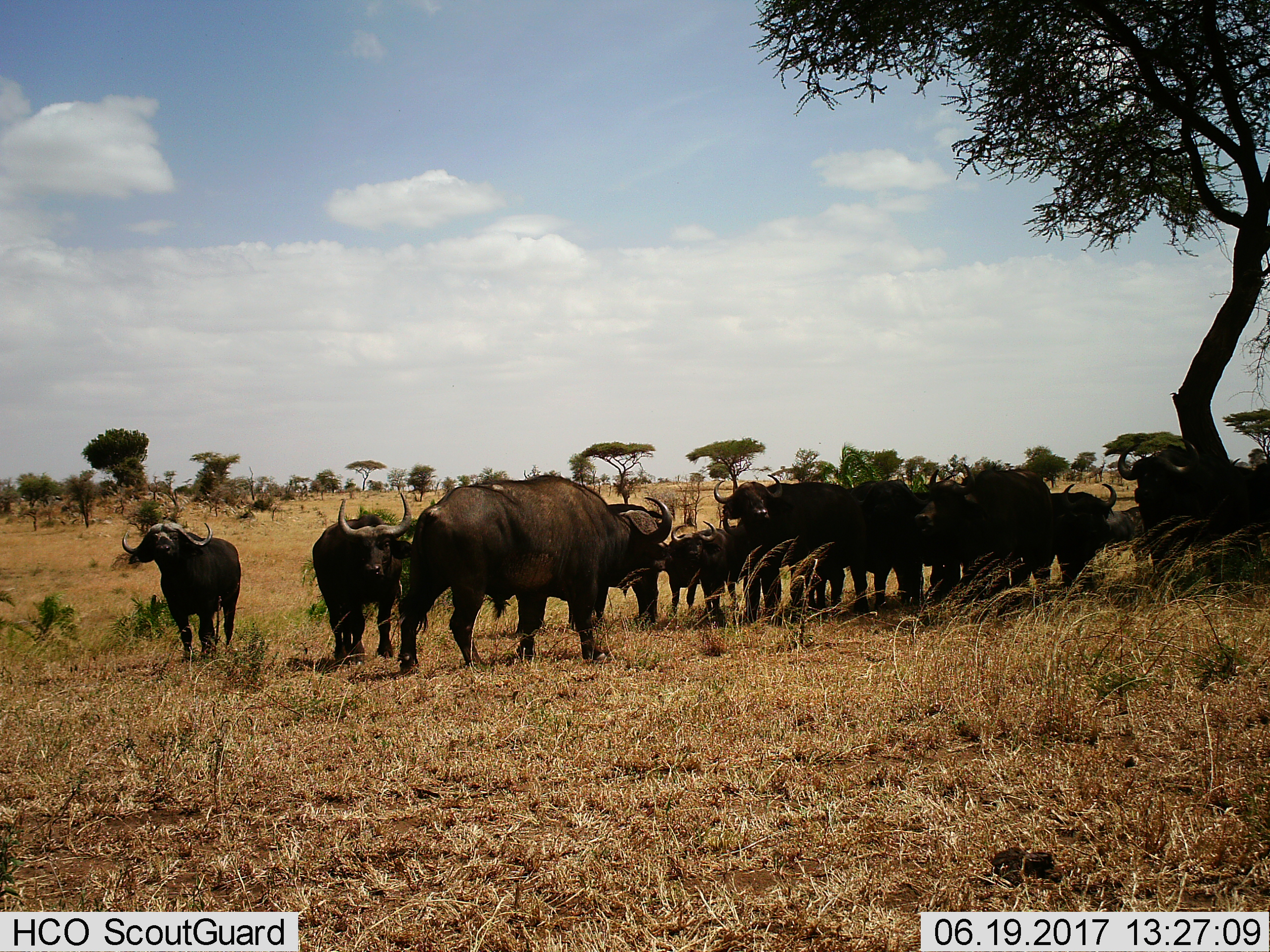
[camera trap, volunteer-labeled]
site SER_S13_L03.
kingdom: Animalia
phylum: Chordata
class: Mammalia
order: Artiodactyla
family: Bovidae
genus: Syncerus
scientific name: Syncerus caffer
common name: african buffalo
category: buffalo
Buffalo (african buffalo) (Syncerus caffer), count 11-50. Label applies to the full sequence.